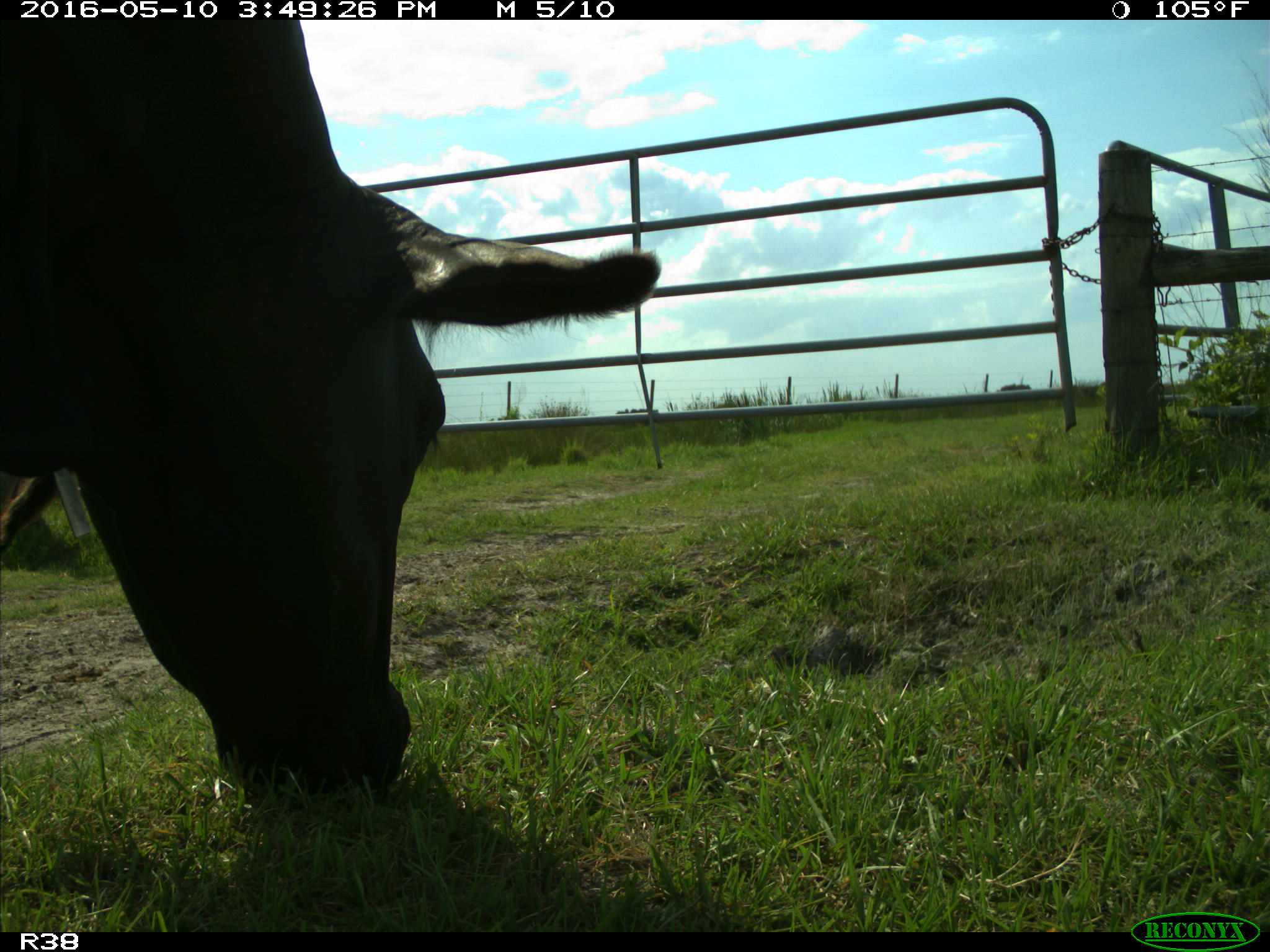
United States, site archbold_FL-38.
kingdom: Animalia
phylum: Chordata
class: Mammalia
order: Artiodactyla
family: Bovidae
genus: Bos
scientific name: Bos taurus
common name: domestic cow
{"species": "Bos taurus (domestic cow)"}